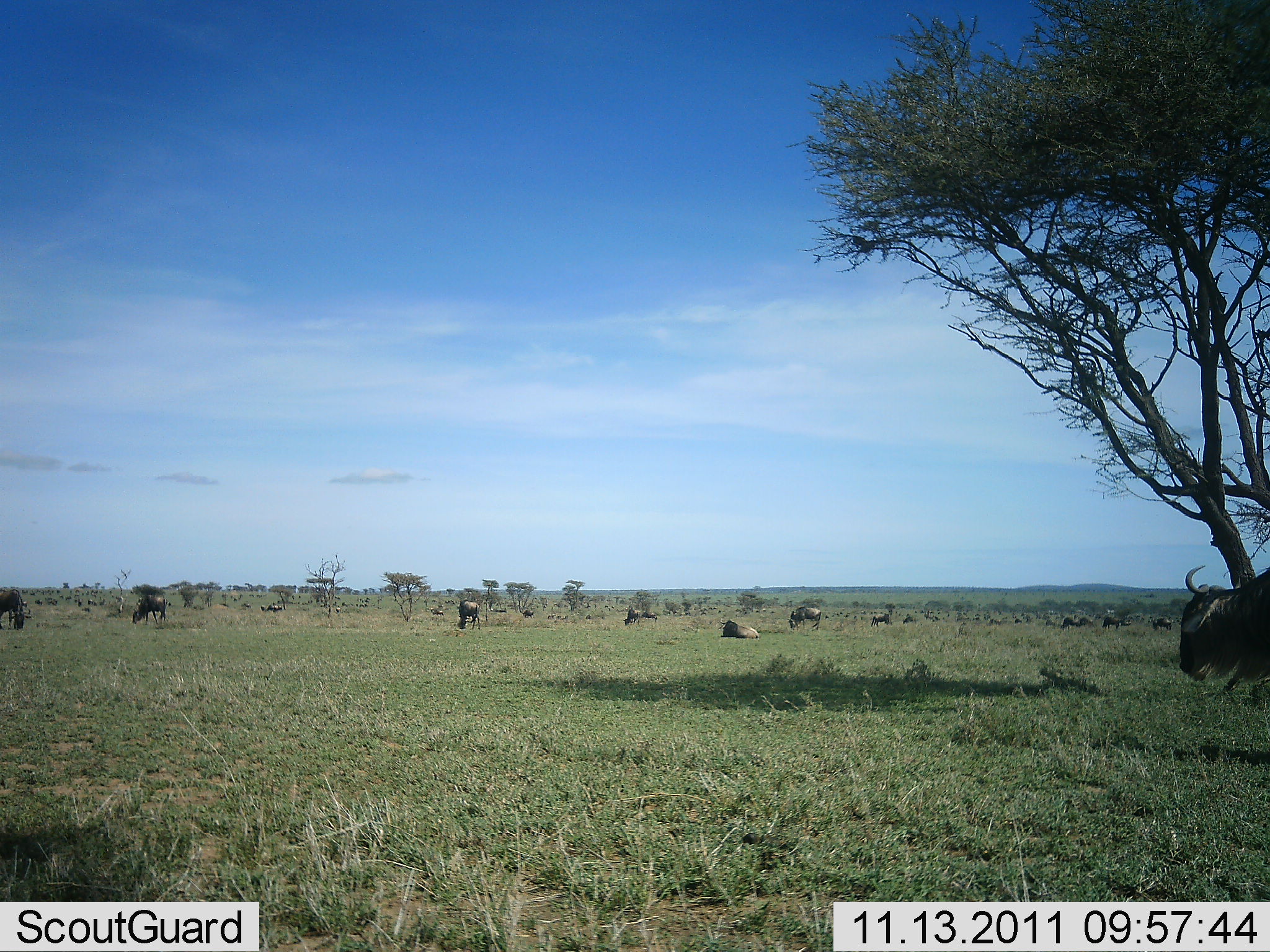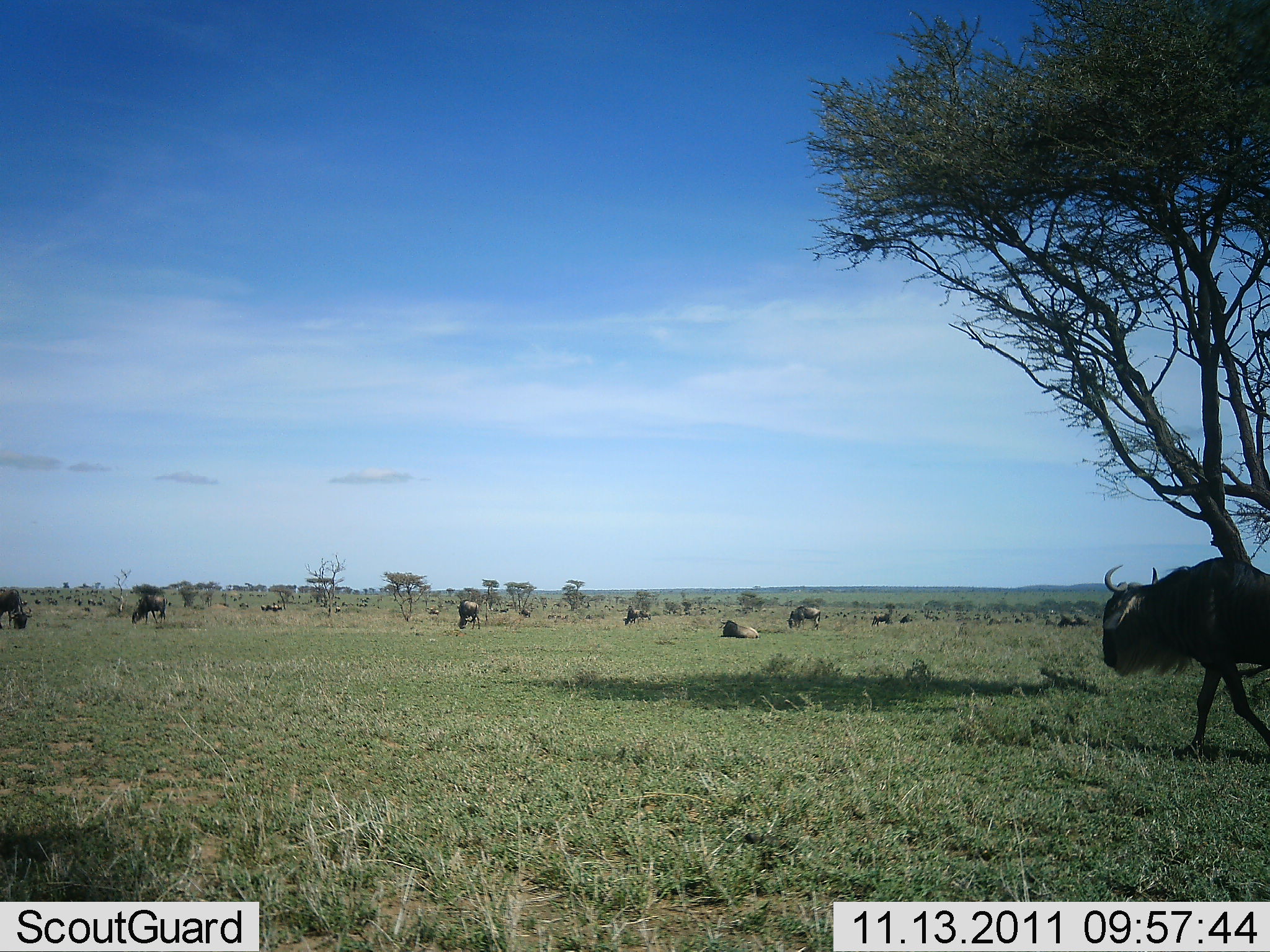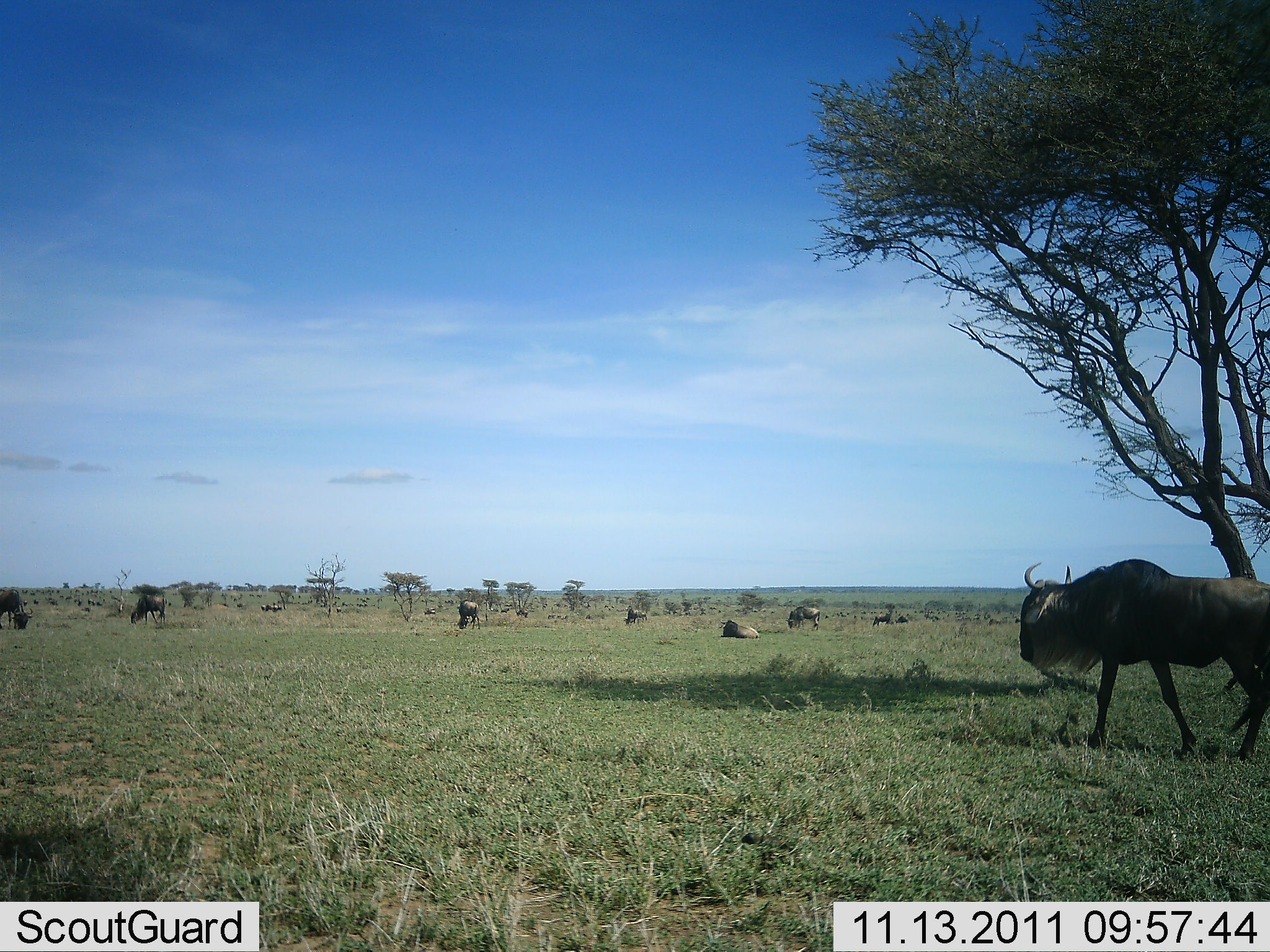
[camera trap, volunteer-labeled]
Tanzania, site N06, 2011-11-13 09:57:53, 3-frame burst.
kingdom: Animalia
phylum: Chordata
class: Mammalia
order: Artiodactyla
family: Bovidae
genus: Connochaetes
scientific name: Connochaetes taurinus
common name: blue wildebeest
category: wildebeest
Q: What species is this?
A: Wildebeest (blue wildebeest) (Connochaetes taurinus).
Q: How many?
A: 11-50.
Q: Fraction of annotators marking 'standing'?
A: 42%.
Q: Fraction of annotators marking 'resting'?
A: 42%.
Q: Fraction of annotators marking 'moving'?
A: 75%.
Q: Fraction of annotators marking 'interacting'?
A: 0%.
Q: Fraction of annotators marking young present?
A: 0%.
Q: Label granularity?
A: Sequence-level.